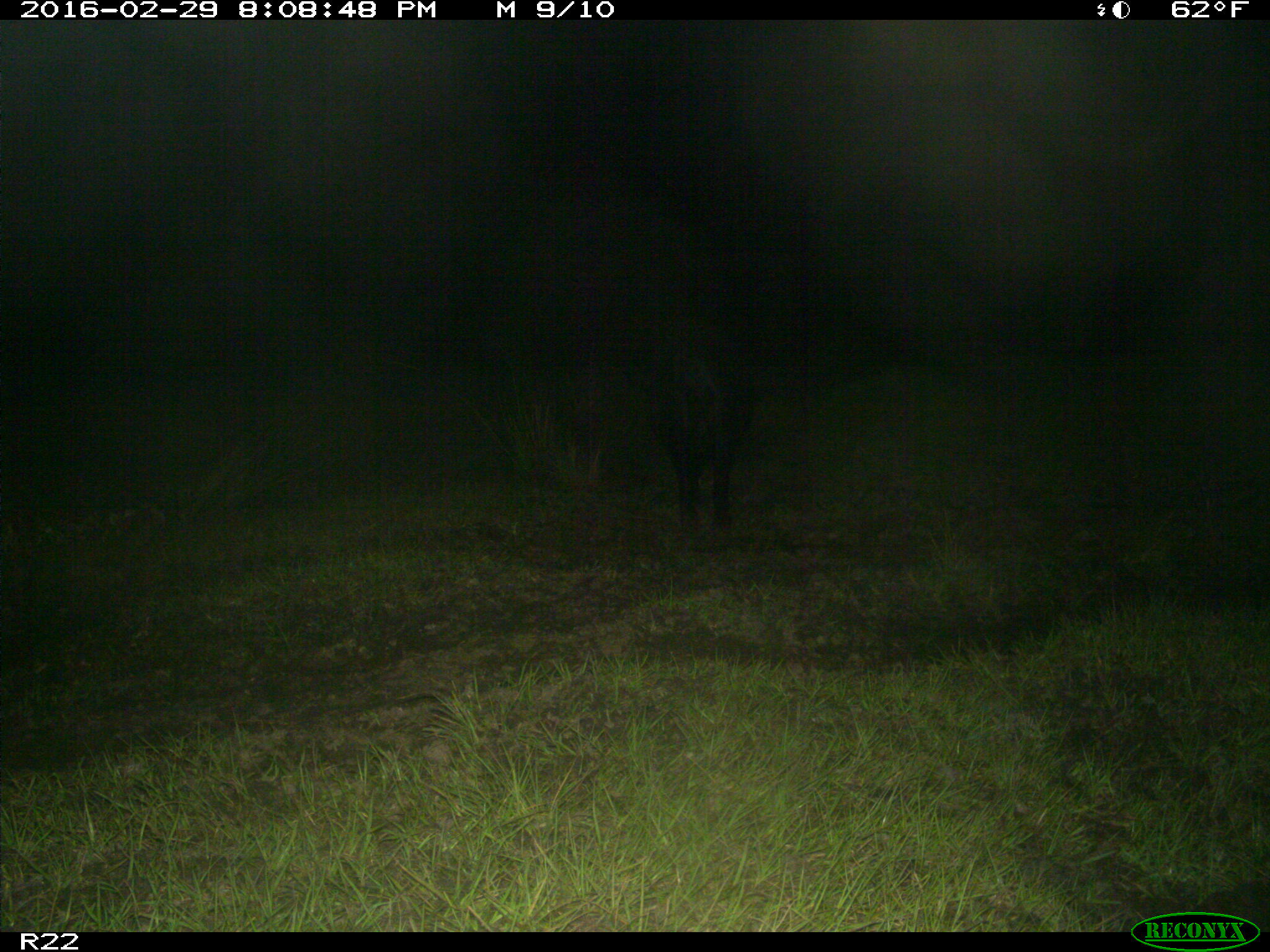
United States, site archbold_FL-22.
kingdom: Animalia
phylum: Chordata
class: Mammalia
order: Artiodactyla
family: Suidae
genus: Sus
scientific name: Sus scrofa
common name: wild boar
Sus scrofa (wild boar).